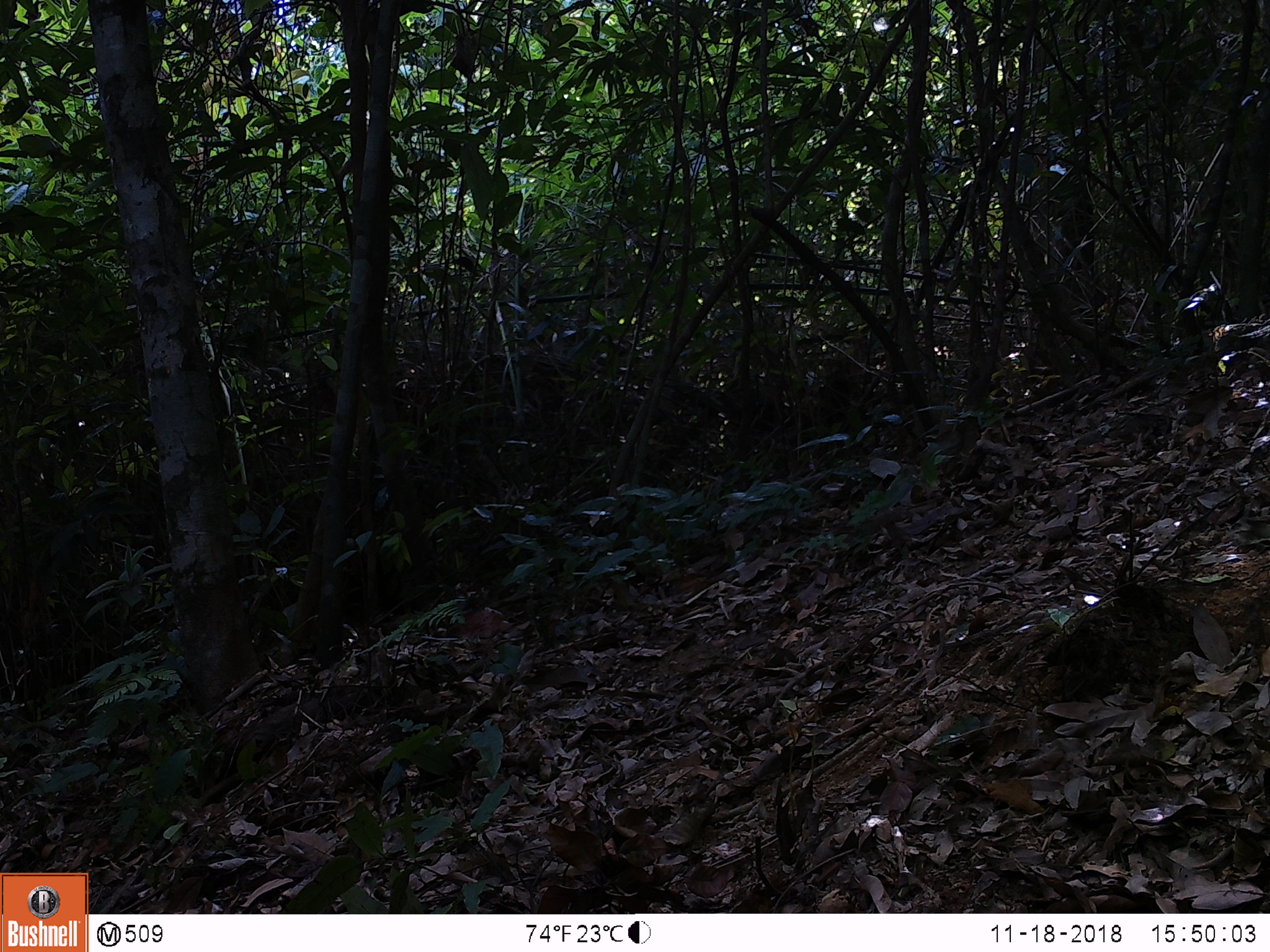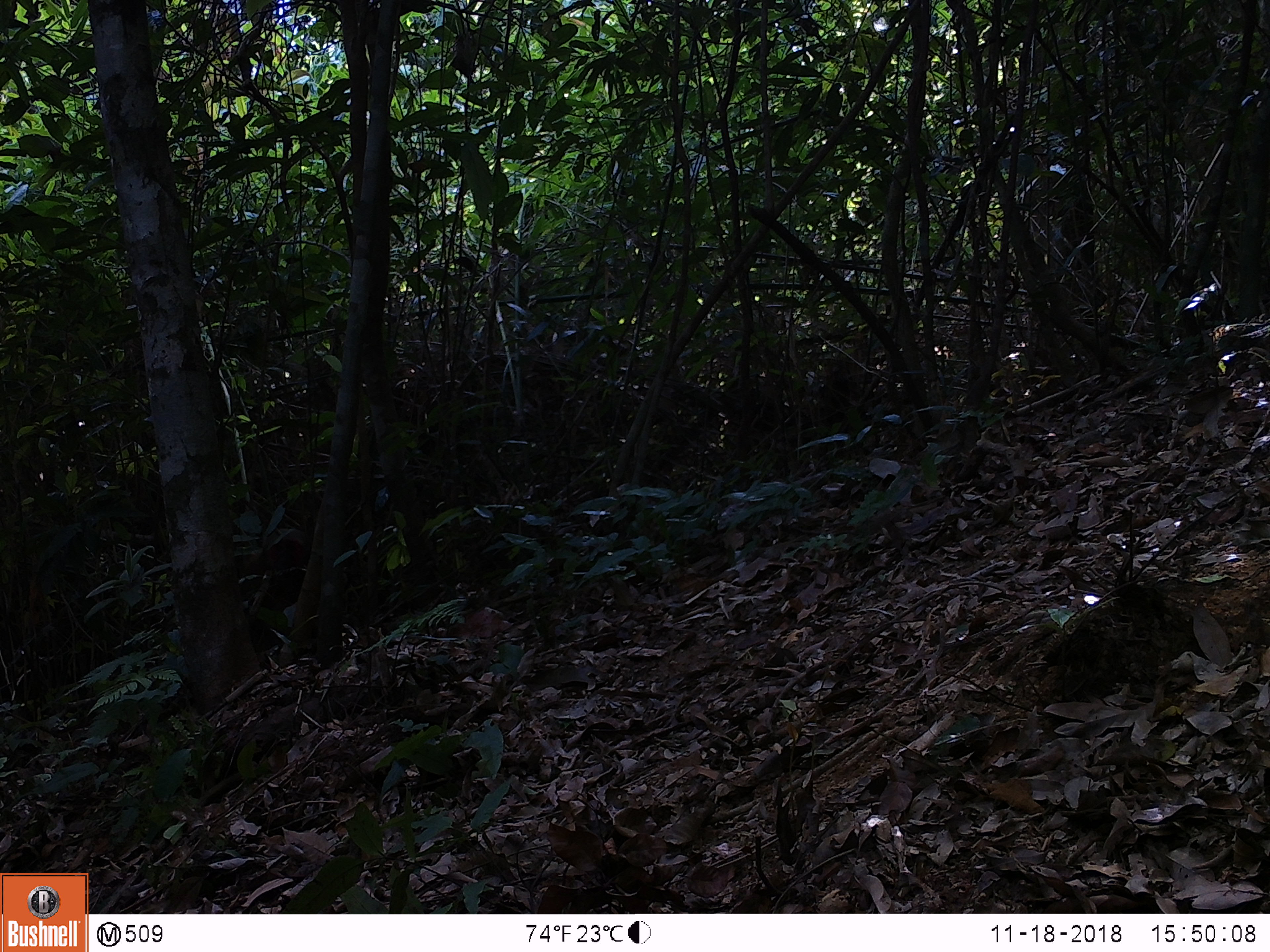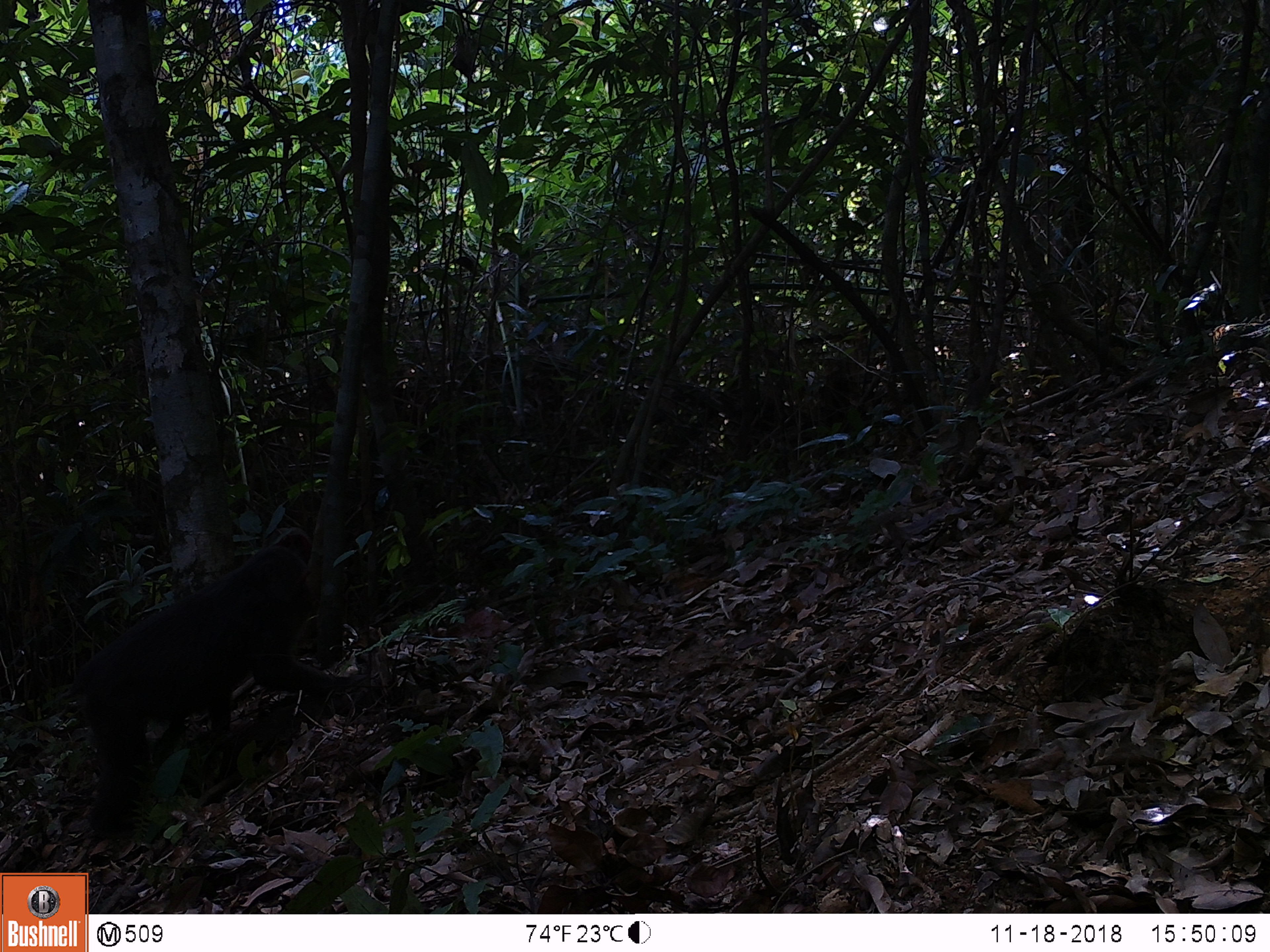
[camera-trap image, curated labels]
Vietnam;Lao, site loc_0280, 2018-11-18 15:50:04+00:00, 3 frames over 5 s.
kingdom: Animalia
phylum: Chordata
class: Mammalia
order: Primates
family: Cercopithecidae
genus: Macaca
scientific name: Macaca arctoides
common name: stump-tailed macaque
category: stump tailed macaque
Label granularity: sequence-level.